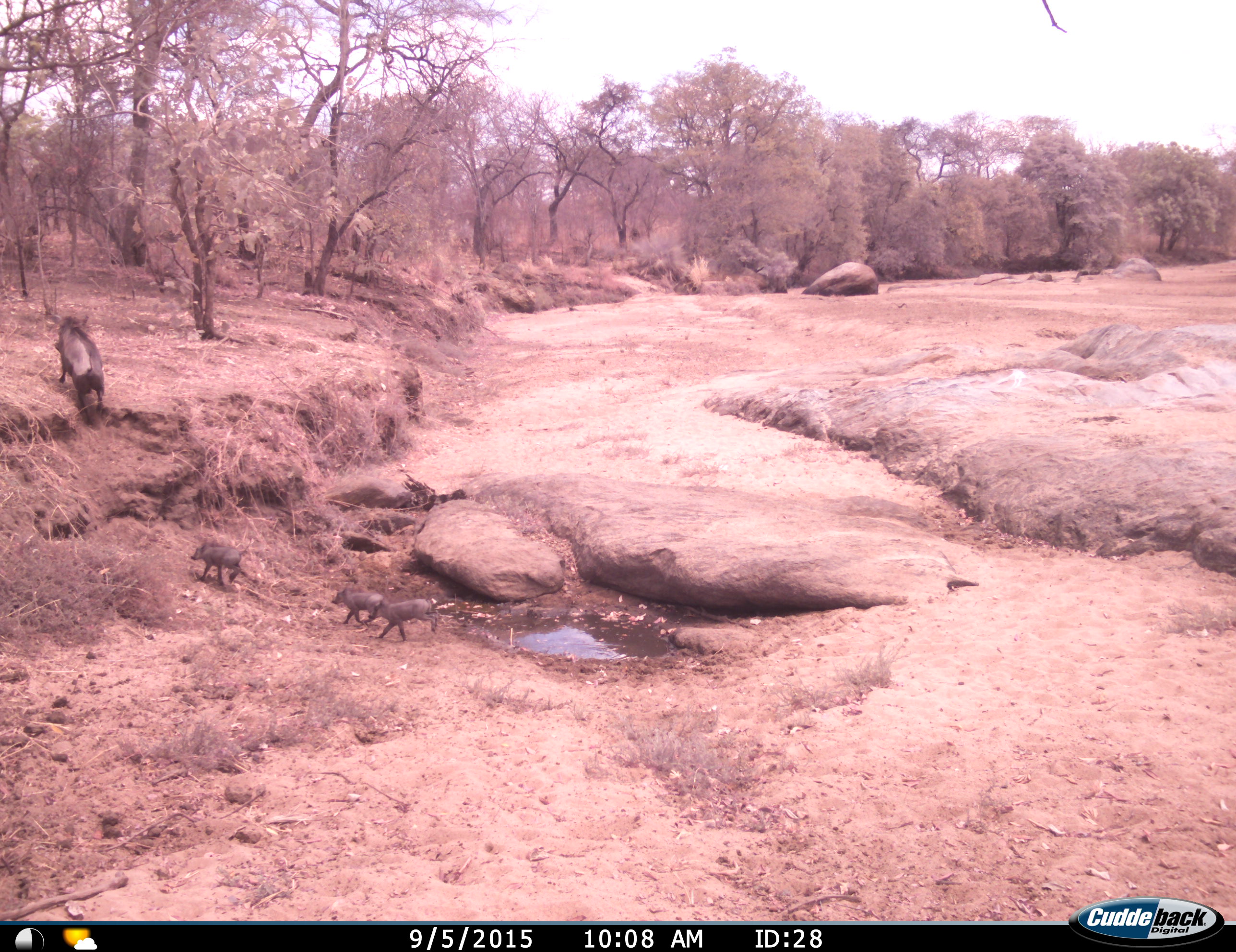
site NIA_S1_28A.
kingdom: Animalia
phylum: Chordata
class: Mammalia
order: Artiodactyla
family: Suidae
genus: Phacochoerus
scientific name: Phacochoerus africanus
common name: warthog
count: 4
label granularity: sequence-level